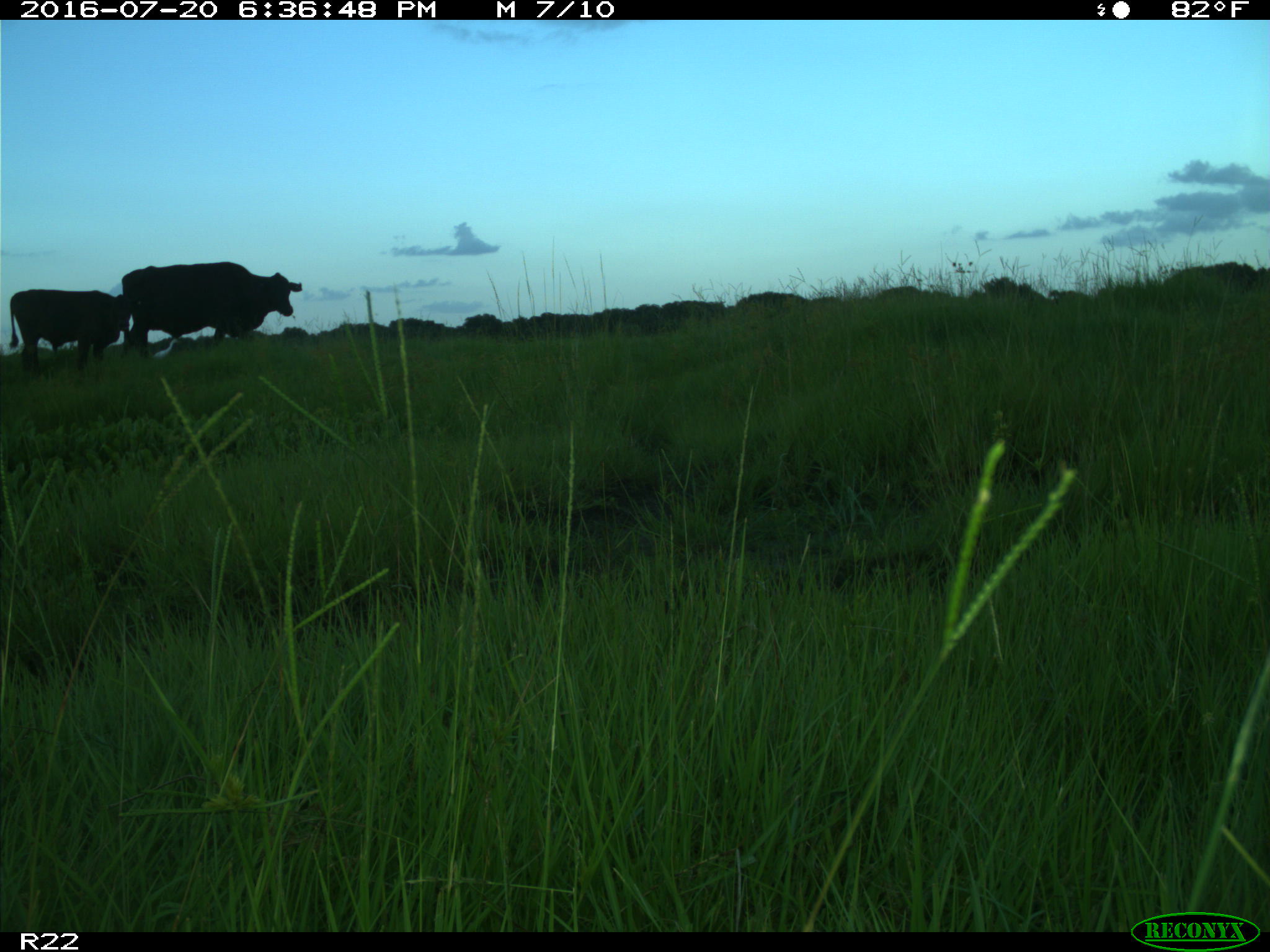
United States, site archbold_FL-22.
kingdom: Animalia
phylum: Chordata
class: Mammalia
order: Artiodactyla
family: Bovidae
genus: Bos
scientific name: Bos taurus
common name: domestic cow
Bos taurus (domestic cow).